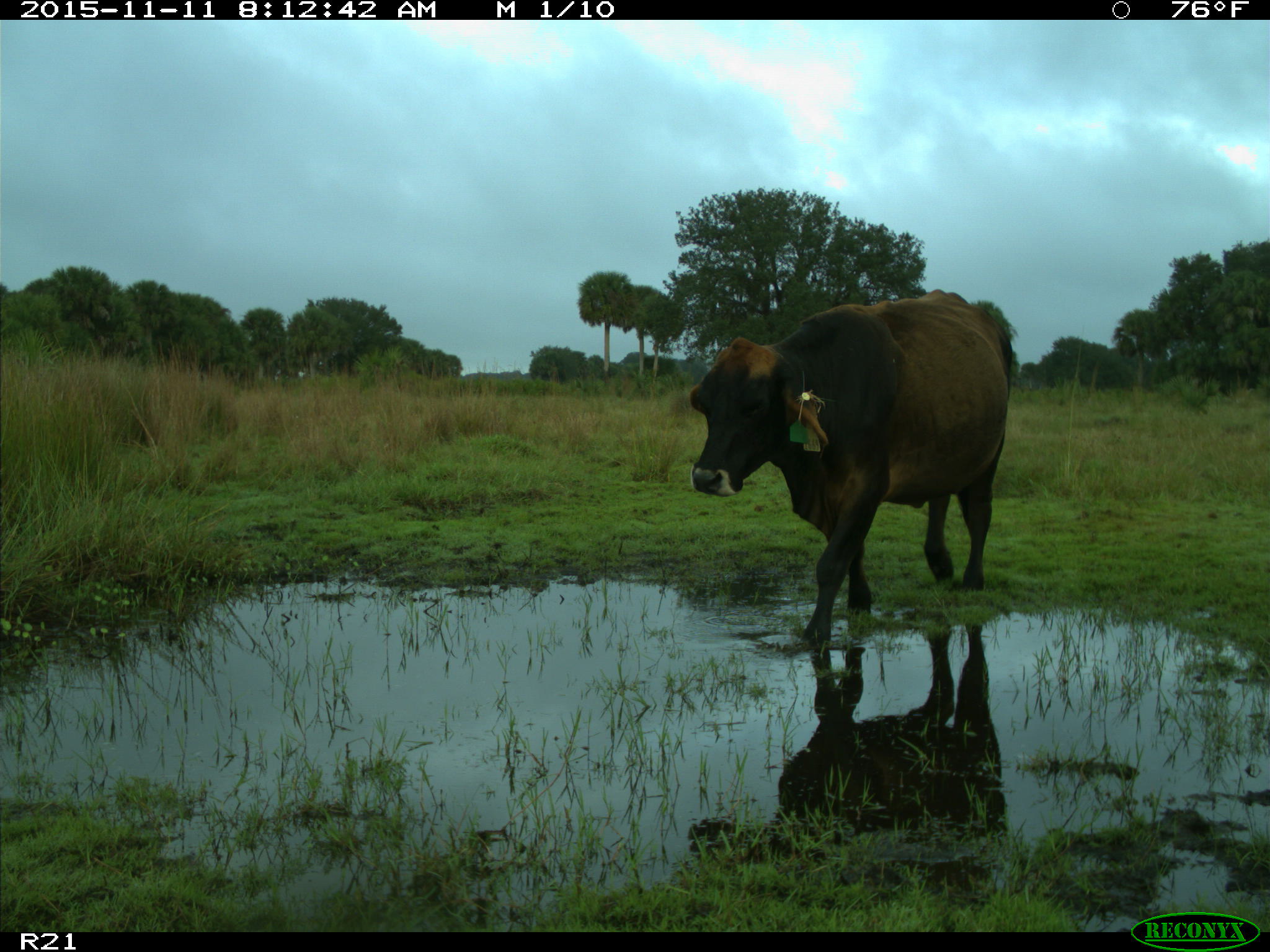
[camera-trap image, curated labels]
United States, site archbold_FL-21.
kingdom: Animalia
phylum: Chordata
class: Mammalia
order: Artiodactyla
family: Bovidae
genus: Bos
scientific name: Bos taurus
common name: domestic cow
Bos taurus (domestic cow).